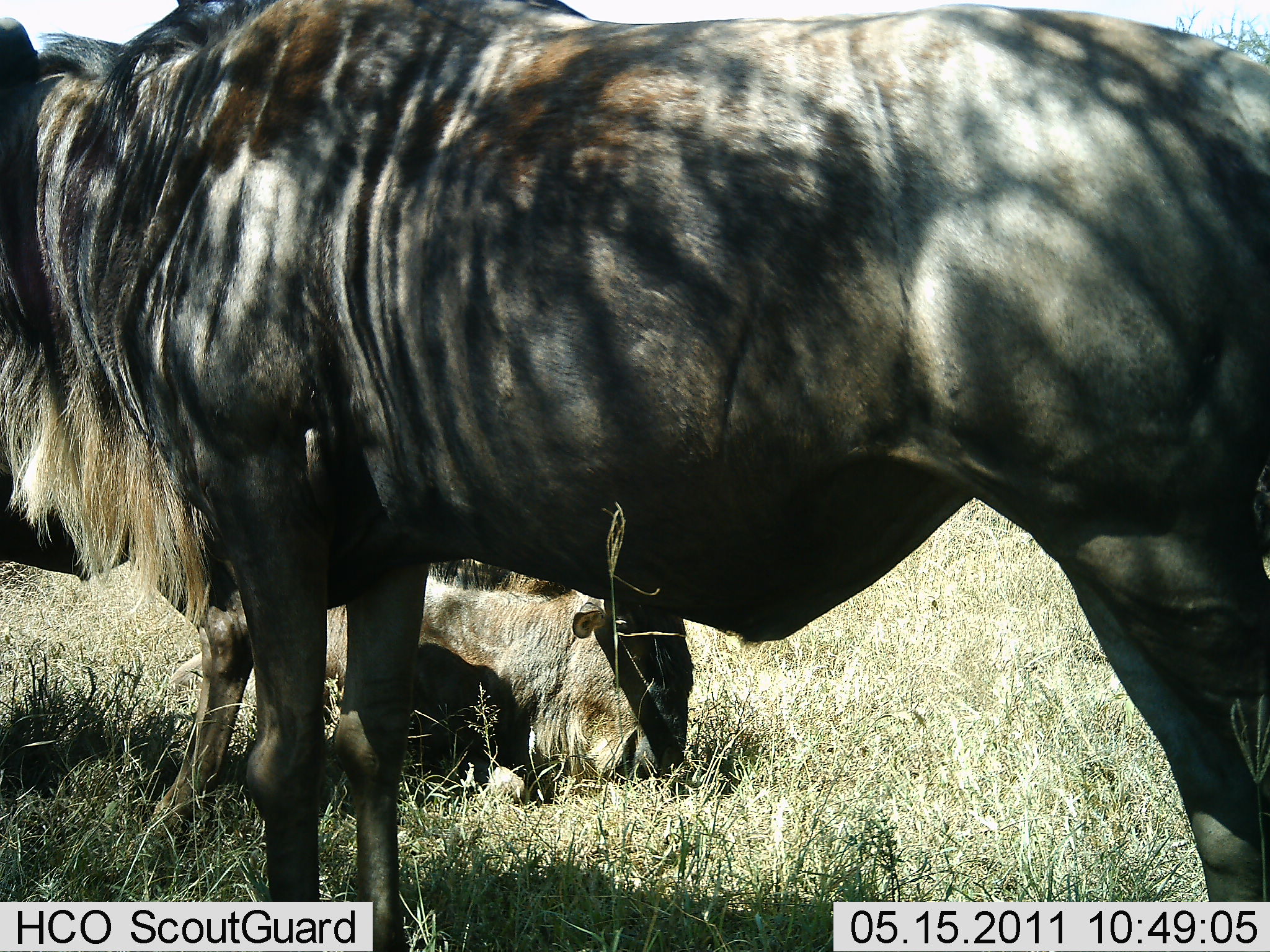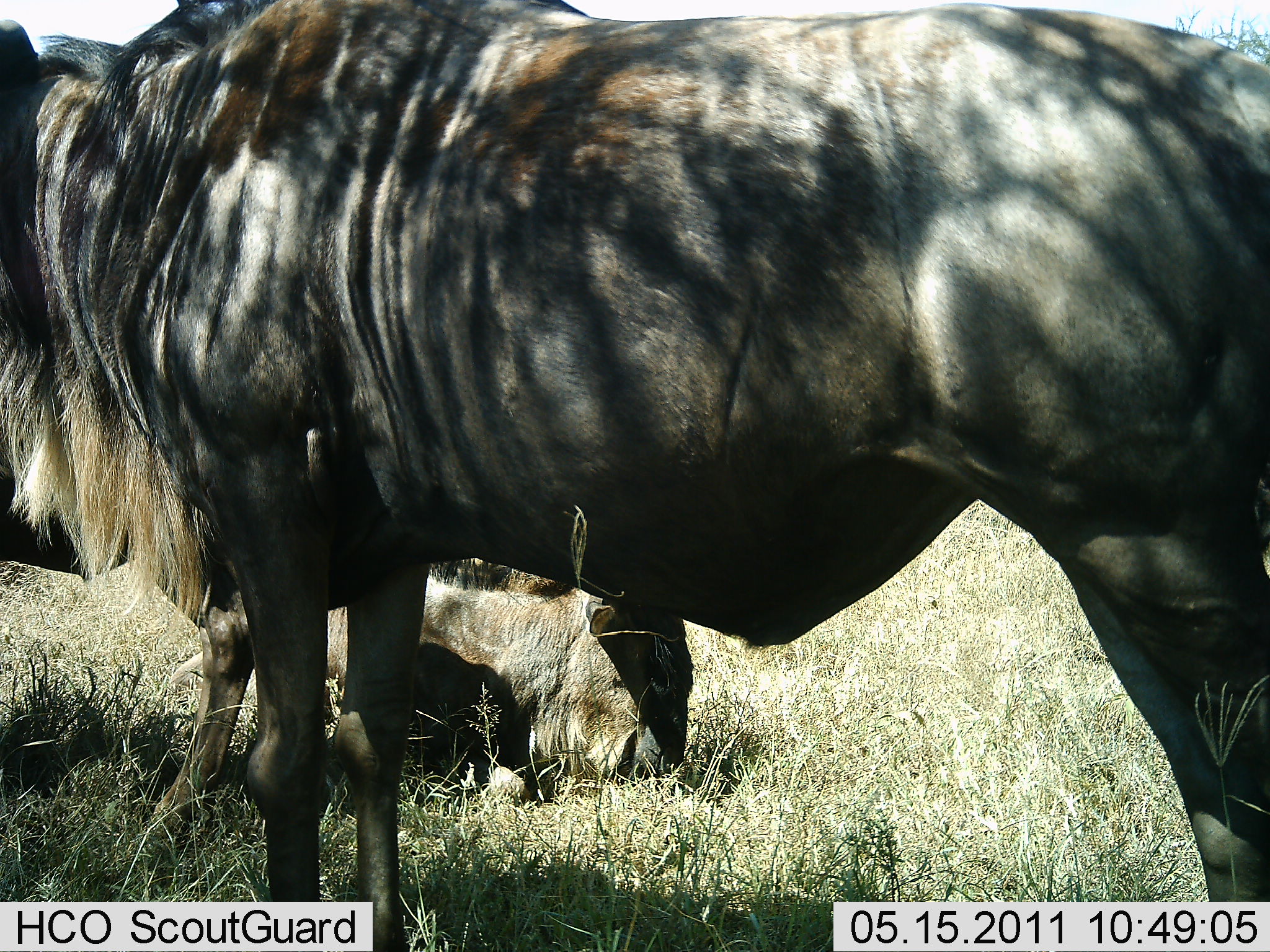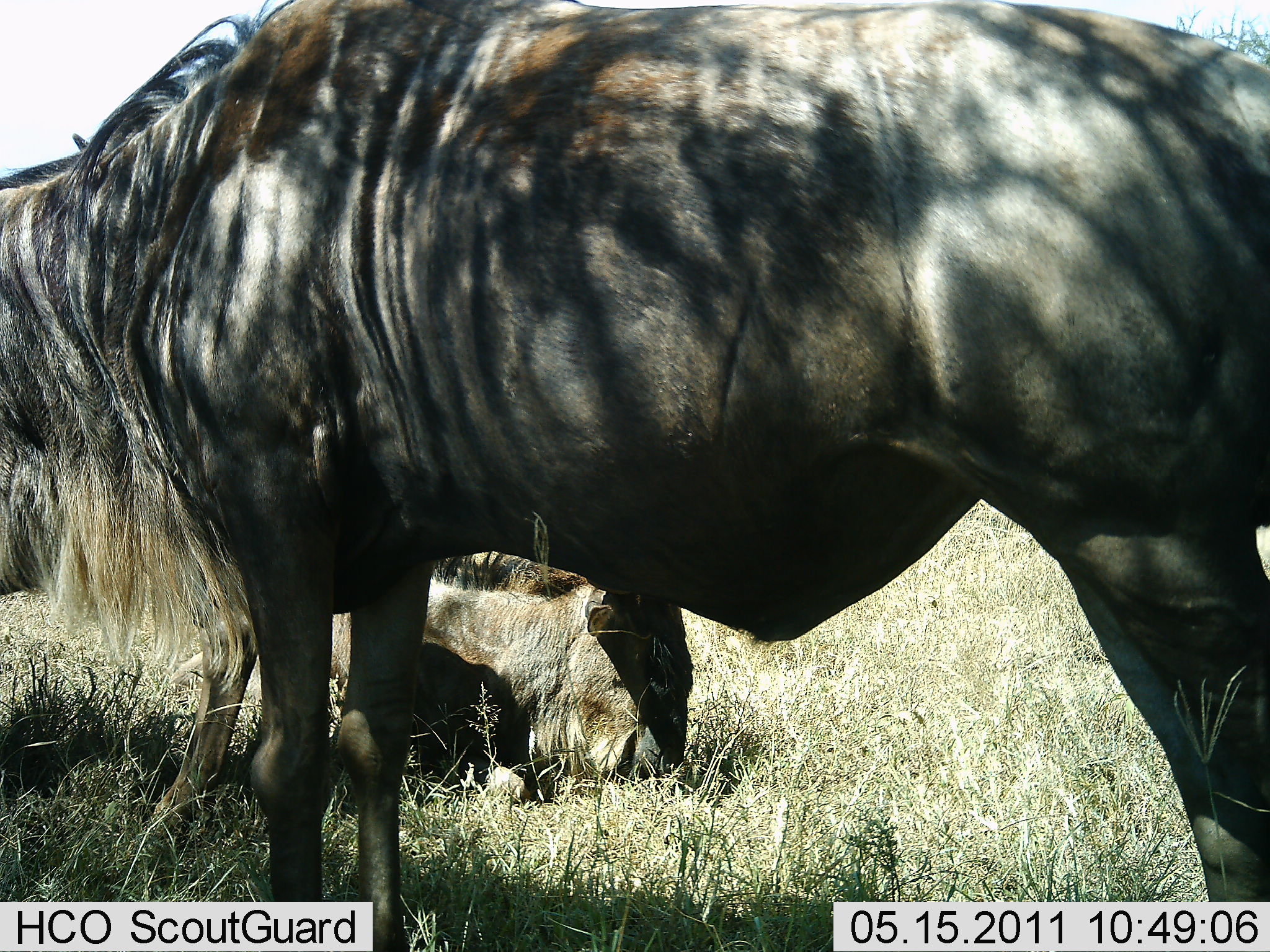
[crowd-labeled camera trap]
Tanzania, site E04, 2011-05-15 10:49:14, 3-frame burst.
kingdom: Animalia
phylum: Chordata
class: Mammalia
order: Artiodactyla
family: Bovidae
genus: Connochaetes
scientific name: Connochaetes taurinus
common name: blue wildebeest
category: wildebeest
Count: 2.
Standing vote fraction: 77%.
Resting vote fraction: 92%.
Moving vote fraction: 0%.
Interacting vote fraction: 8%.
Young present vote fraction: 0%.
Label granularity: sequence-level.